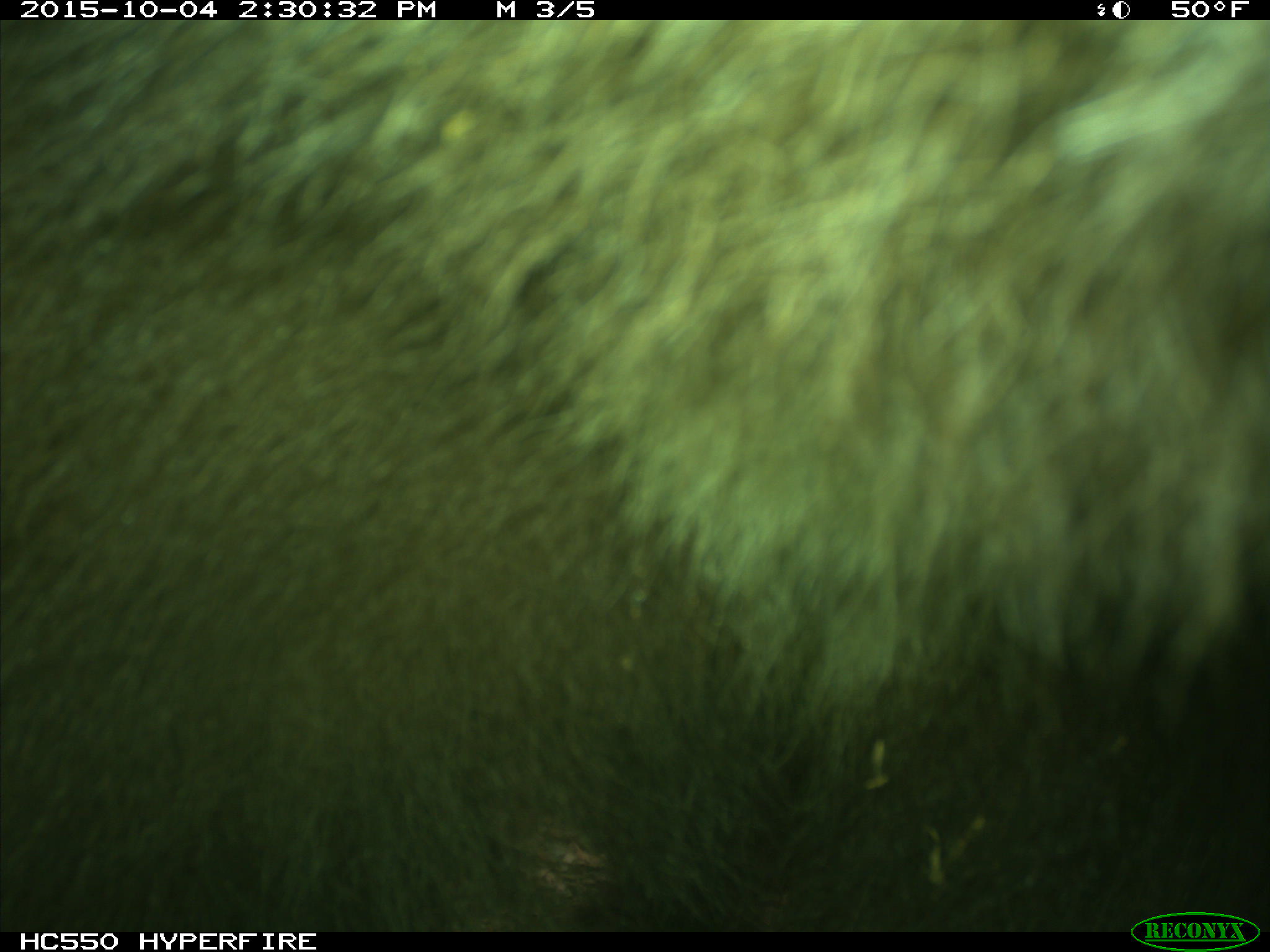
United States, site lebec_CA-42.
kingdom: Animalia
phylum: Chordata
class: Mammalia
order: Carnivora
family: Ursidae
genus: Ursus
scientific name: Ursus americanus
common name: american black bear